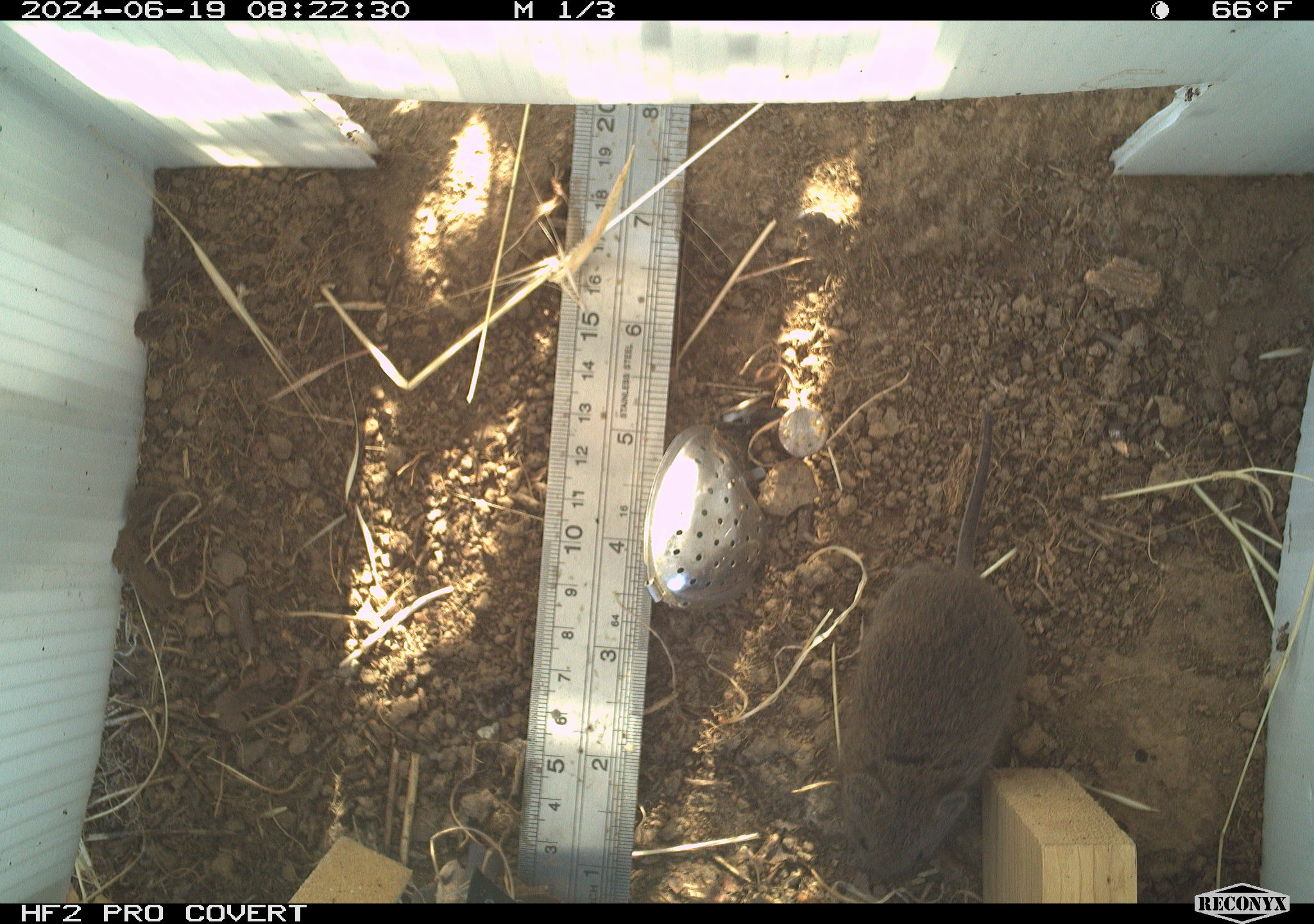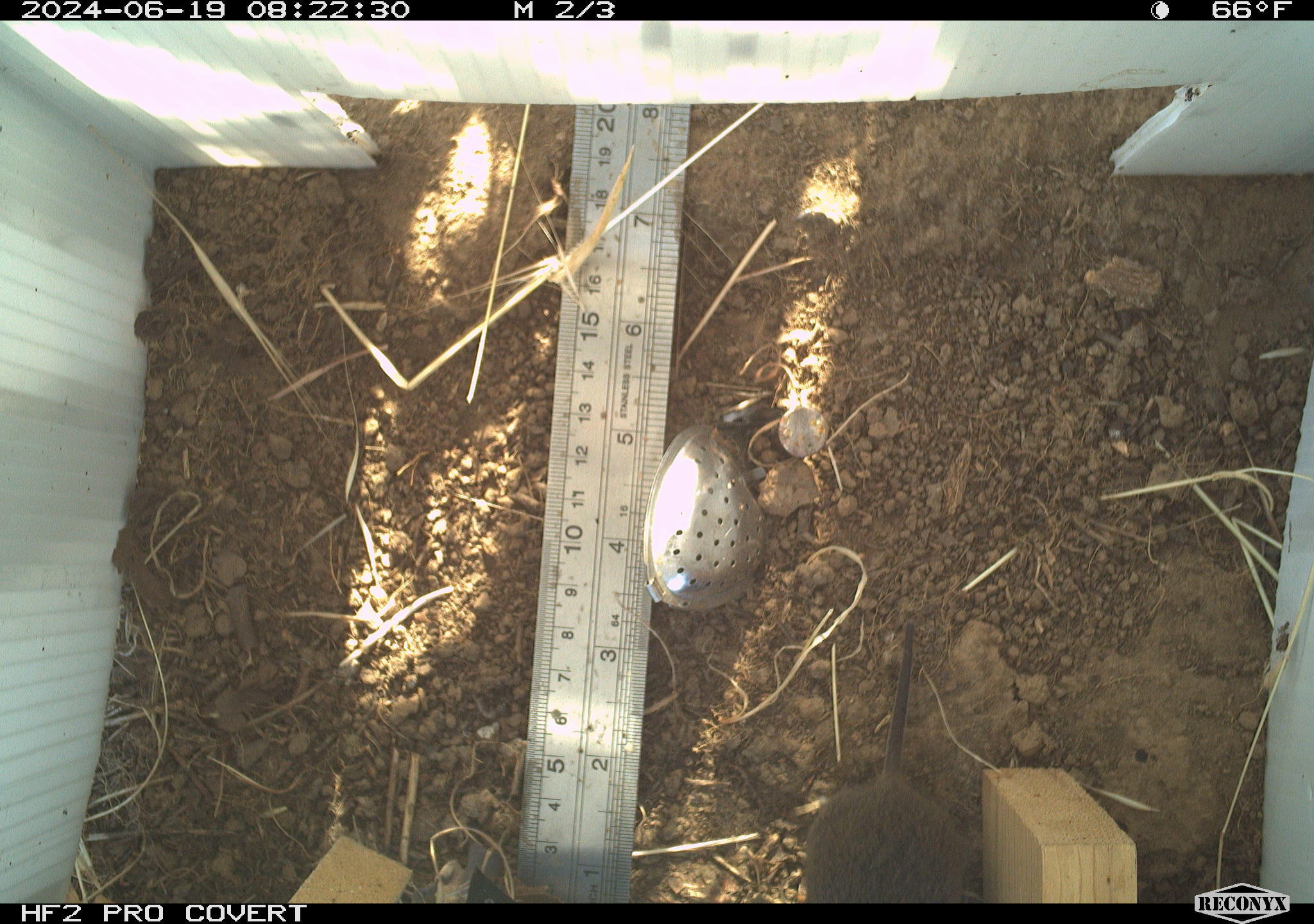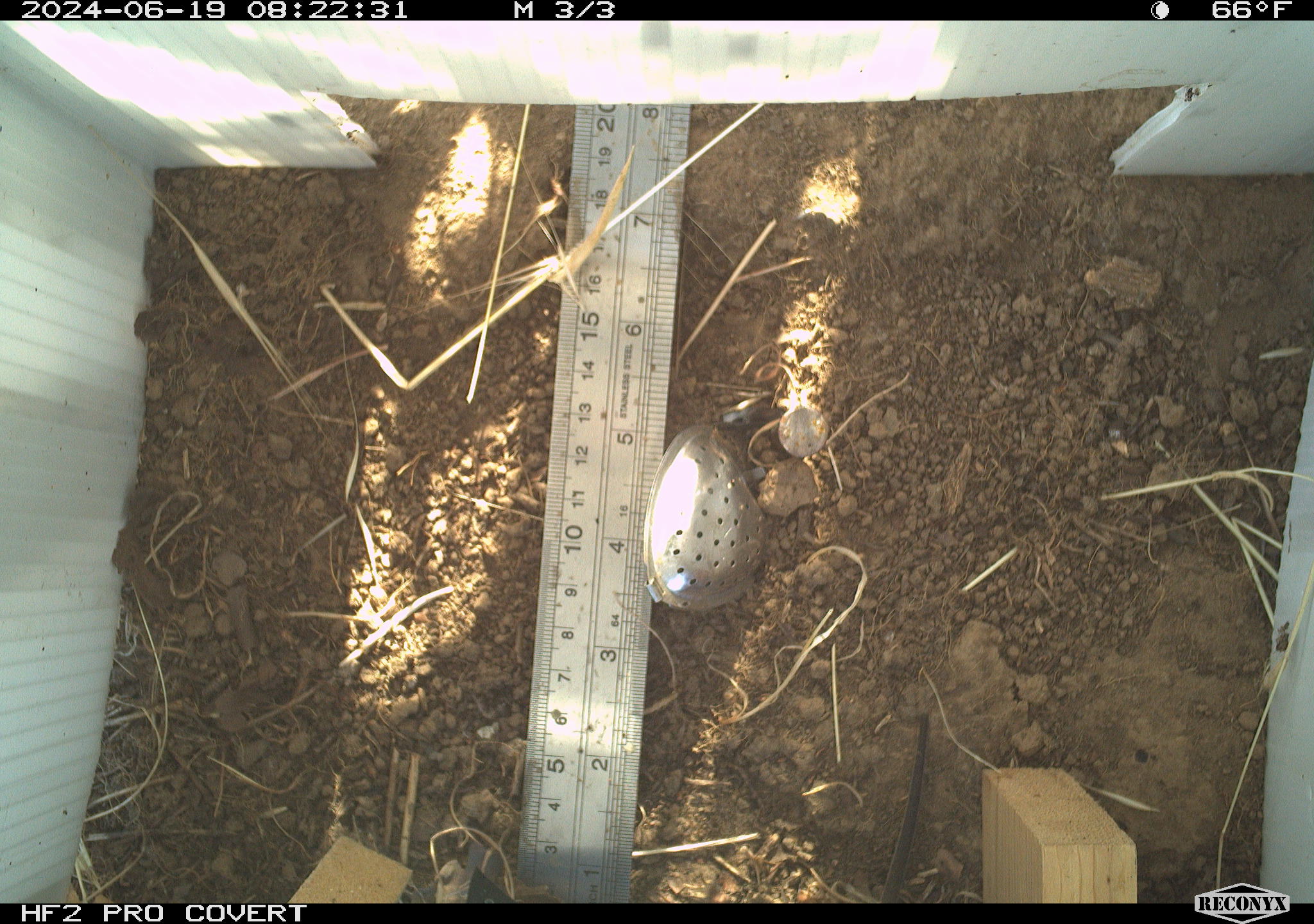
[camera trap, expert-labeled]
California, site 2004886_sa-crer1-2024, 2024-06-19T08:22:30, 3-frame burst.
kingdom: Animalia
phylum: Chordata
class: Mammalia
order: Rodentia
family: Cricetidae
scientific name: Arvicolinae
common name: voles, lemmings, and muskrats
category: arvicolinae subfamily